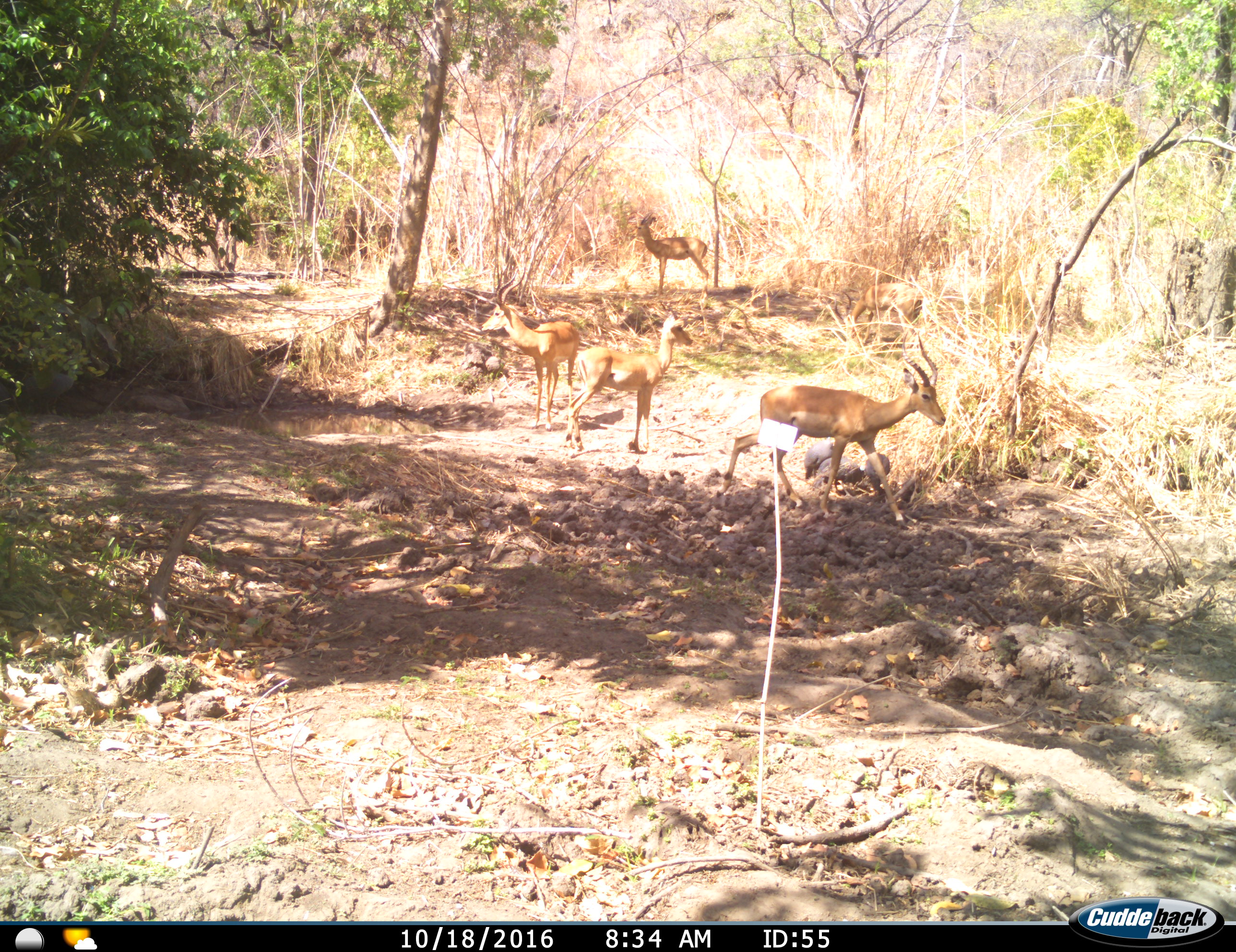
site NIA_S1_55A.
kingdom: Animalia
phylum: Chordata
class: Mammalia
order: Artiodactyla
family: Bovidae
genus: Aepyceros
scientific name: Aepyceros melampus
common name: impala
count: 4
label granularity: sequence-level